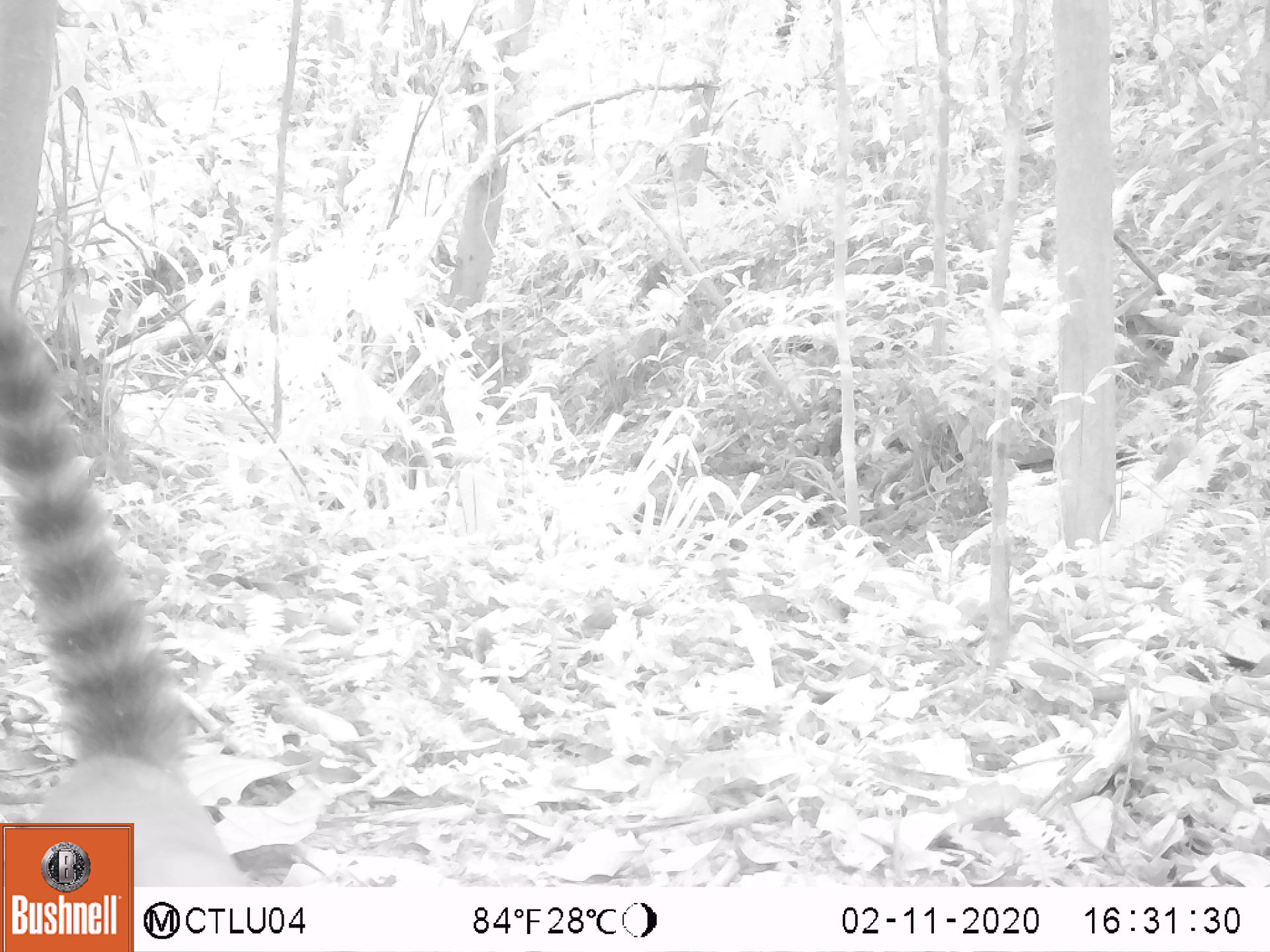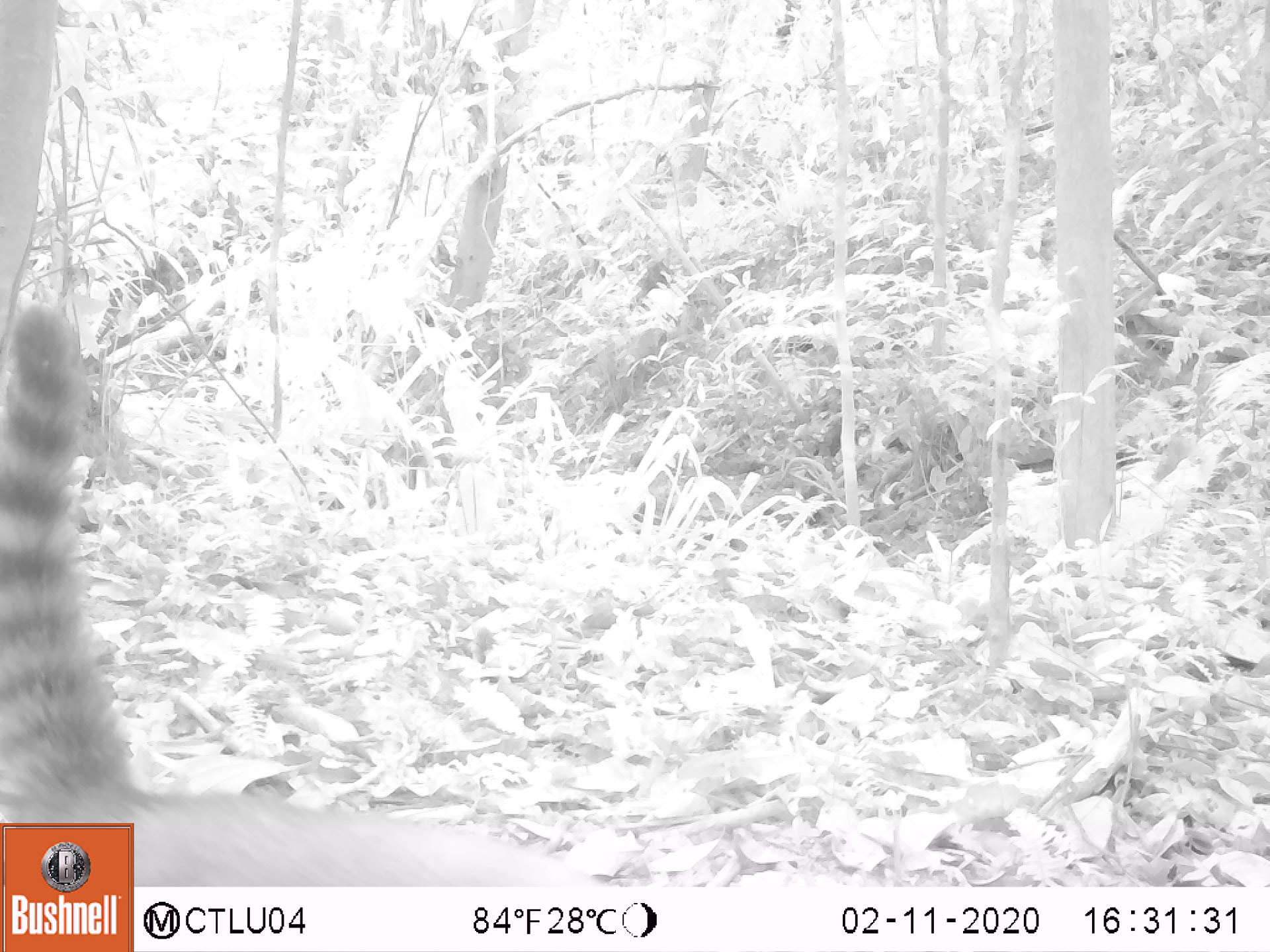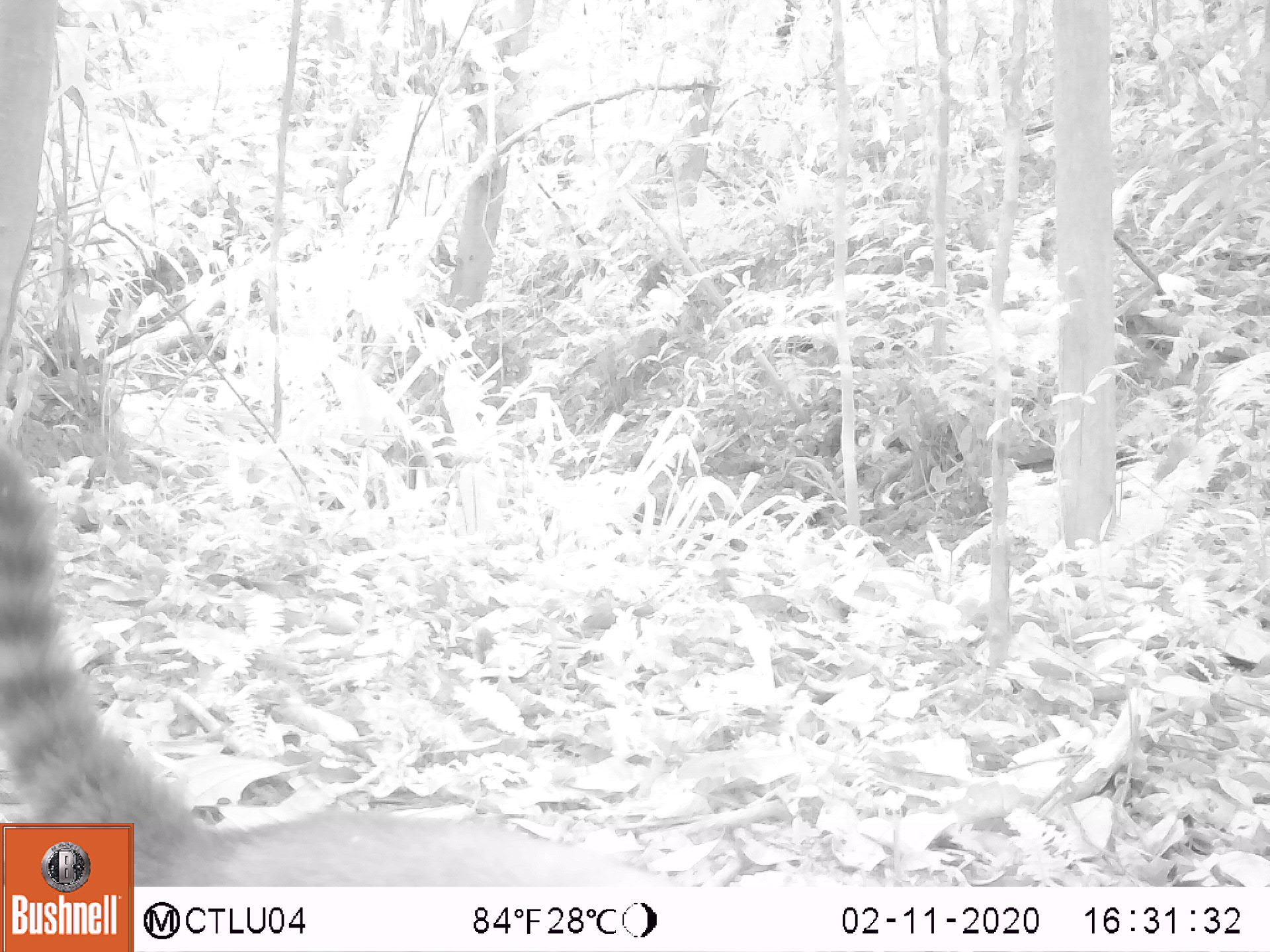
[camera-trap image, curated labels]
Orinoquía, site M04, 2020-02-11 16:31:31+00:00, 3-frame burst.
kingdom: Animalia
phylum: Chordata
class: Mammalia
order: Carnivora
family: Procyonidae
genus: Nasua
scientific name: Nasua nasua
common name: south american coati